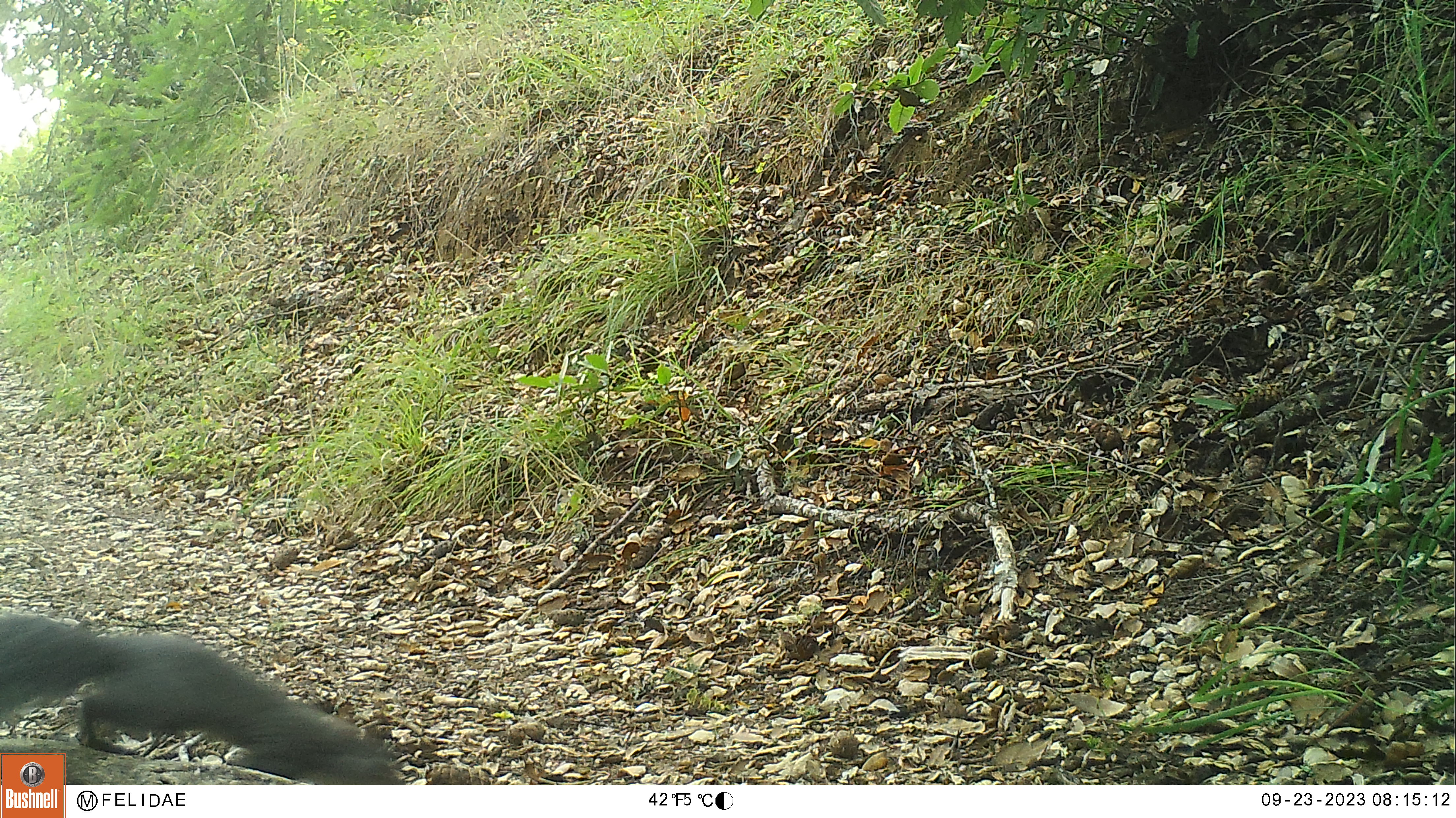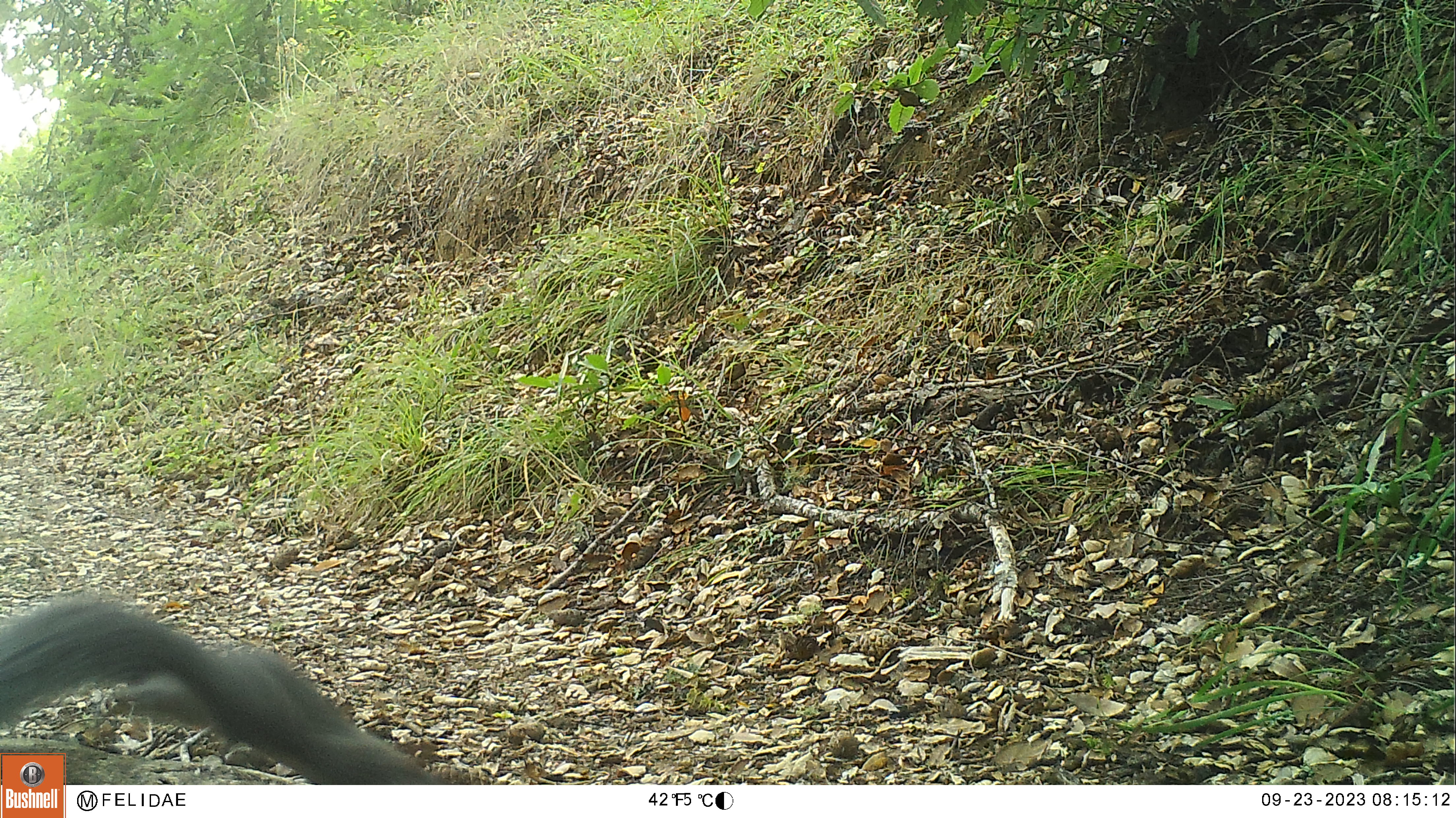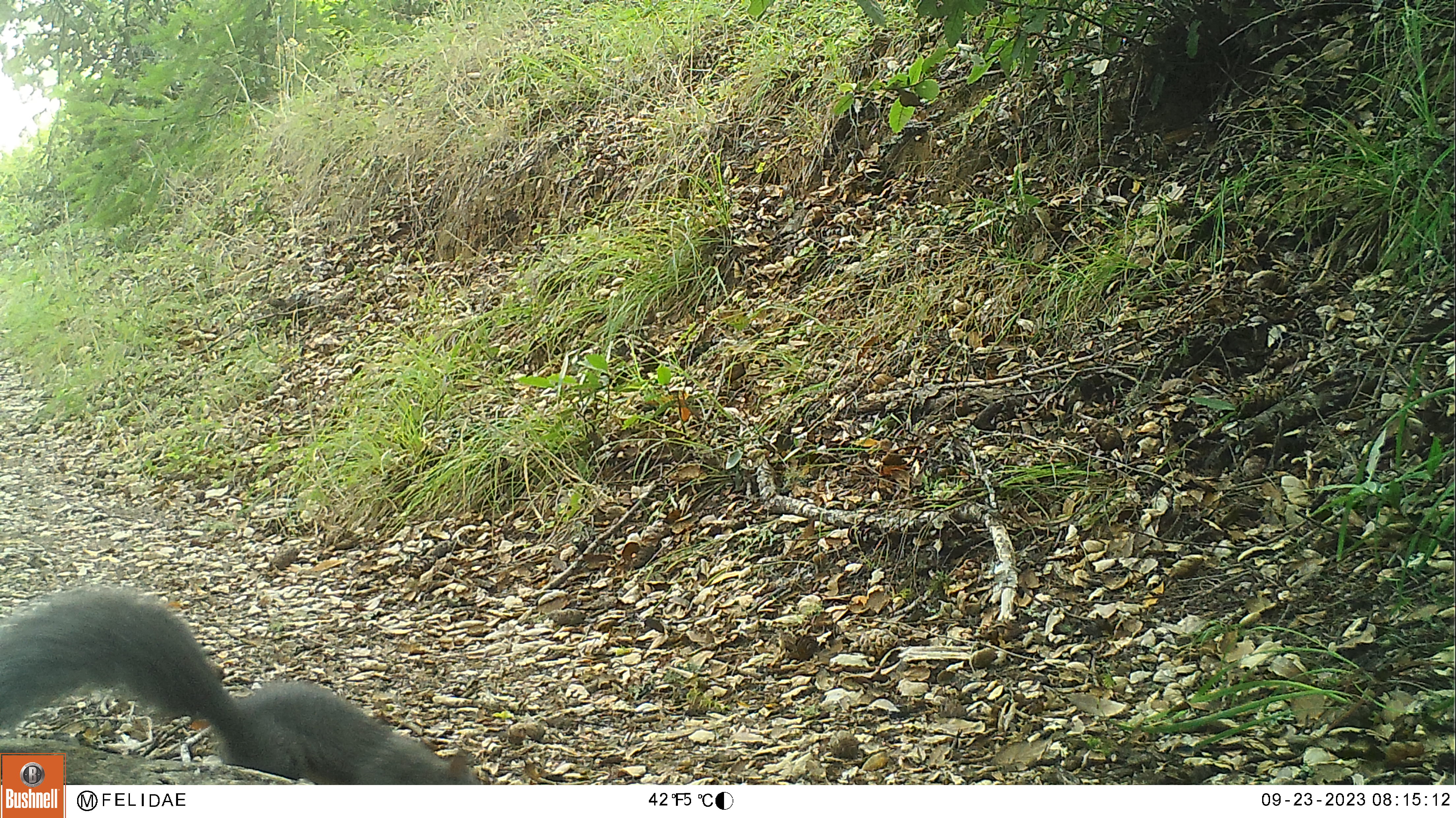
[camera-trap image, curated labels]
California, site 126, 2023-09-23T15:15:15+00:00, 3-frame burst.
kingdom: Animalia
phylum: Chordata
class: Mammalia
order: Rodentia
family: Sciuridae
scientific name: Sciuridae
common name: squirrel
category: unknown squirrel